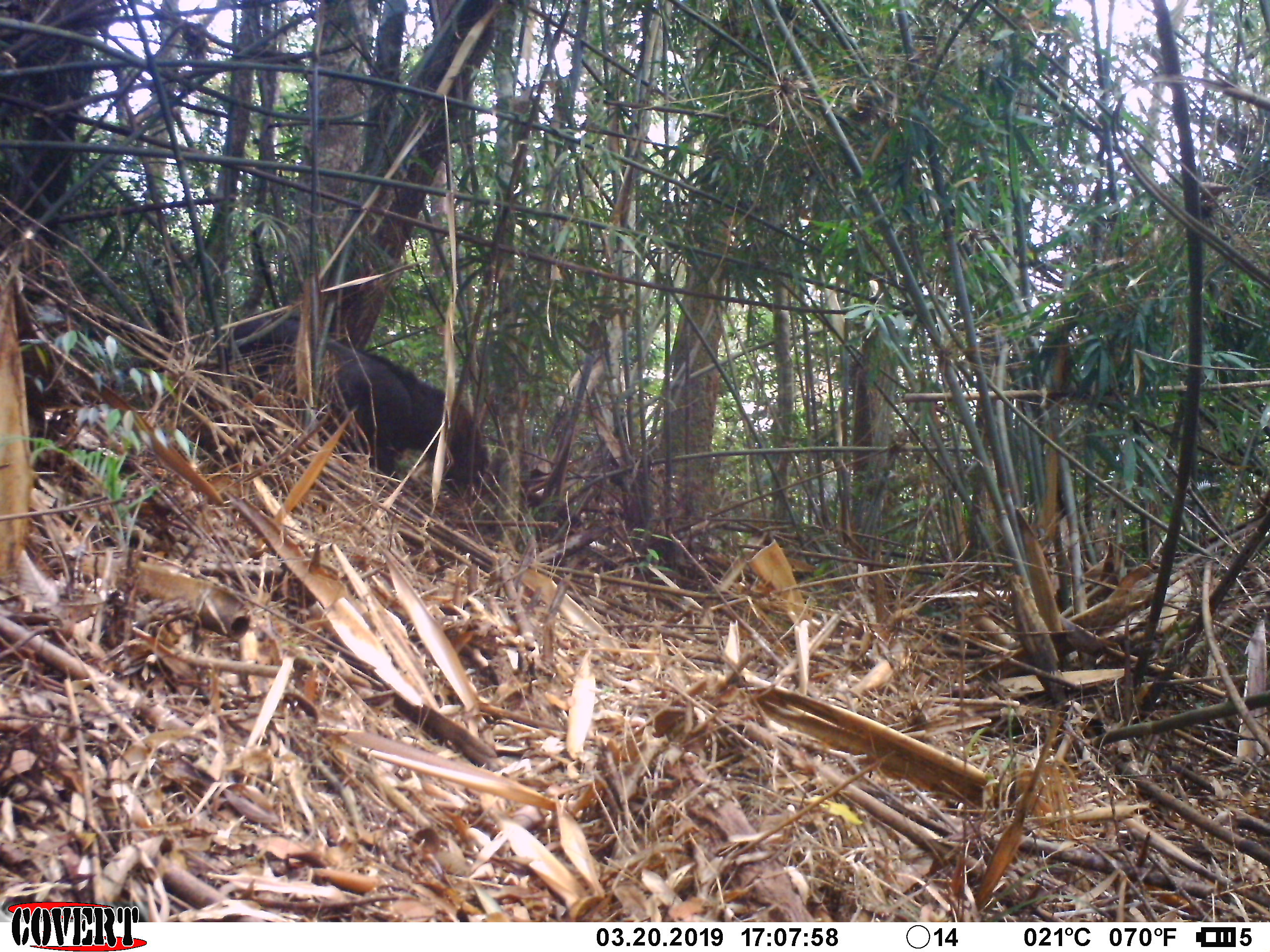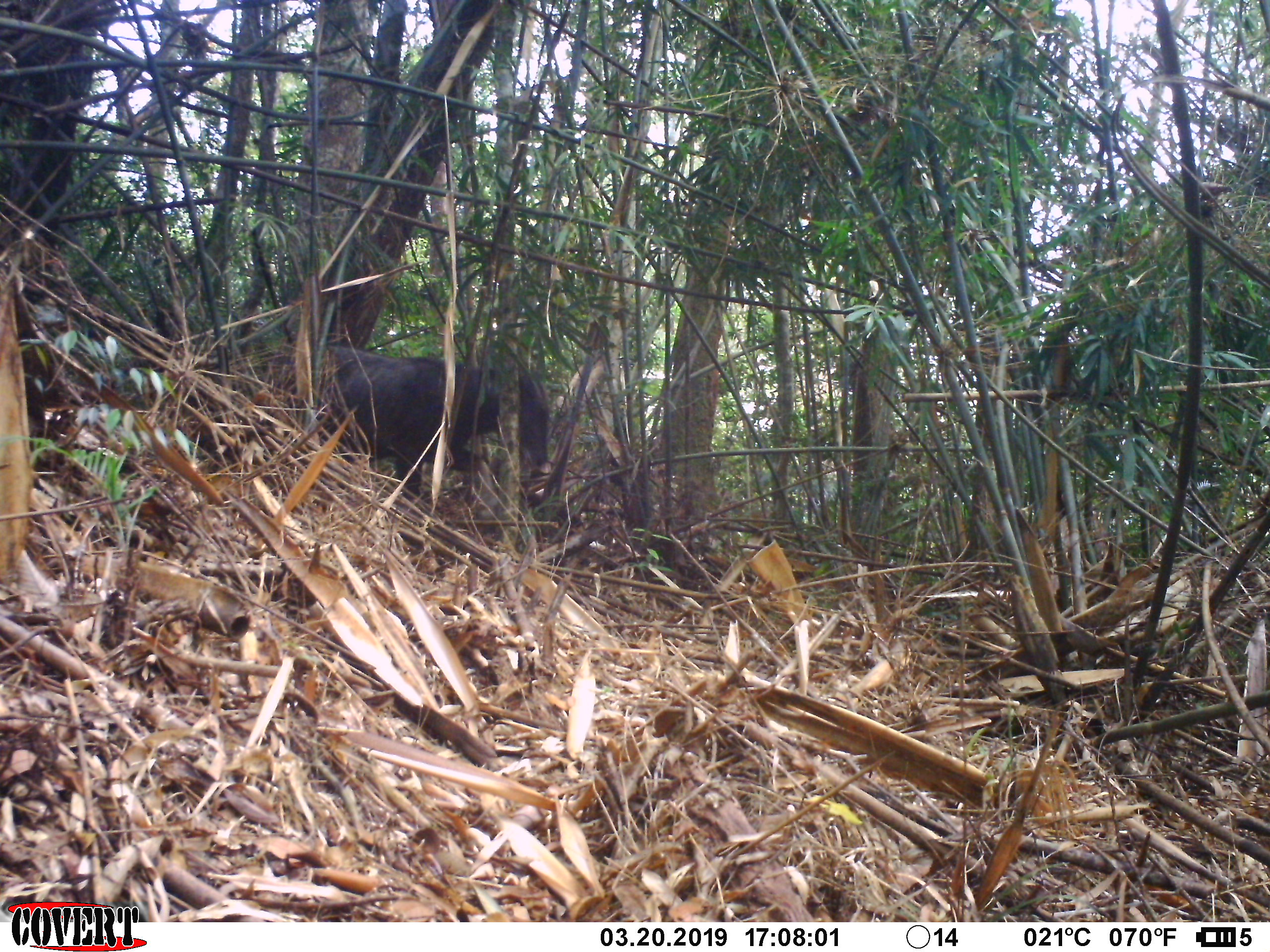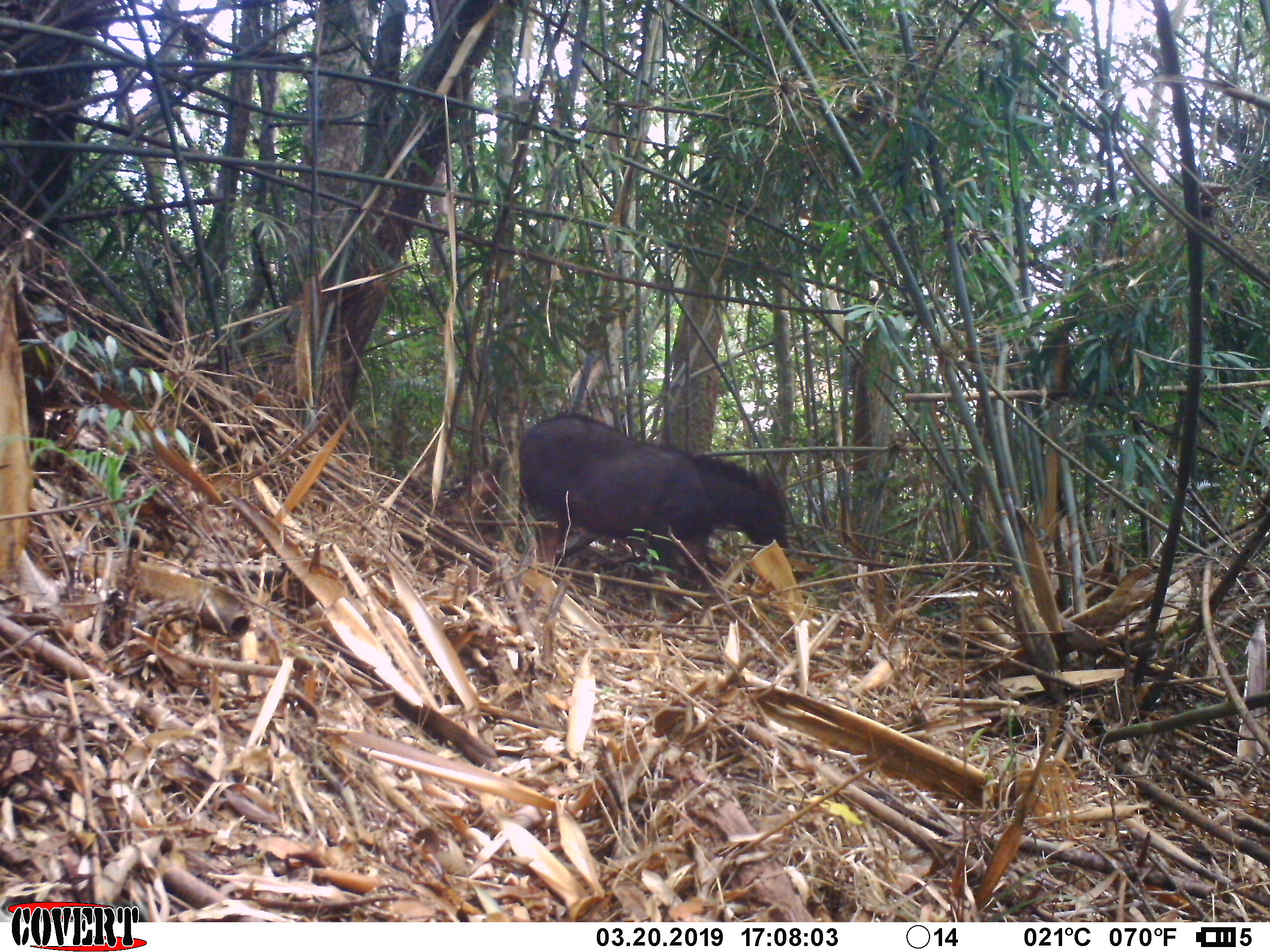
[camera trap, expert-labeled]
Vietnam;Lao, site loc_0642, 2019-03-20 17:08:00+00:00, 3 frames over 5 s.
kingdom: Animalia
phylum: Chordata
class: Mammalia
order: Artiodactyla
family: Bovidae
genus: Capricornis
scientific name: Capricornis sumatraensis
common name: chinese serow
Chinese serow (Capricornis sumatraensis). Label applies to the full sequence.